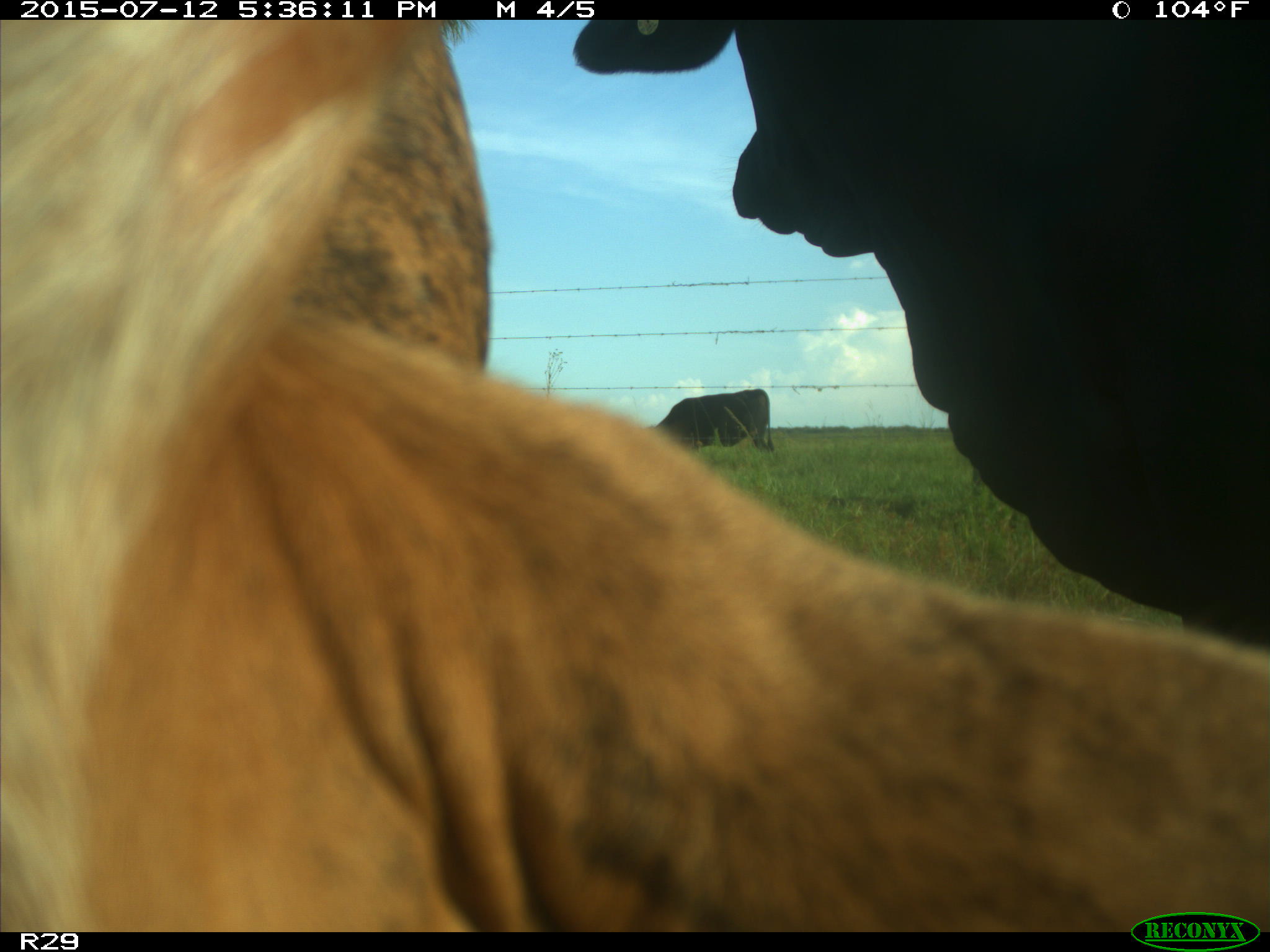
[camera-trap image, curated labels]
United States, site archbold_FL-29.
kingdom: Animalia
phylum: Chordata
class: Mammalia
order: Artiodactyla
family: Bovidae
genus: Bos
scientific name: Bos taurus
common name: domestic cow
Bos taurus (domestic cow).